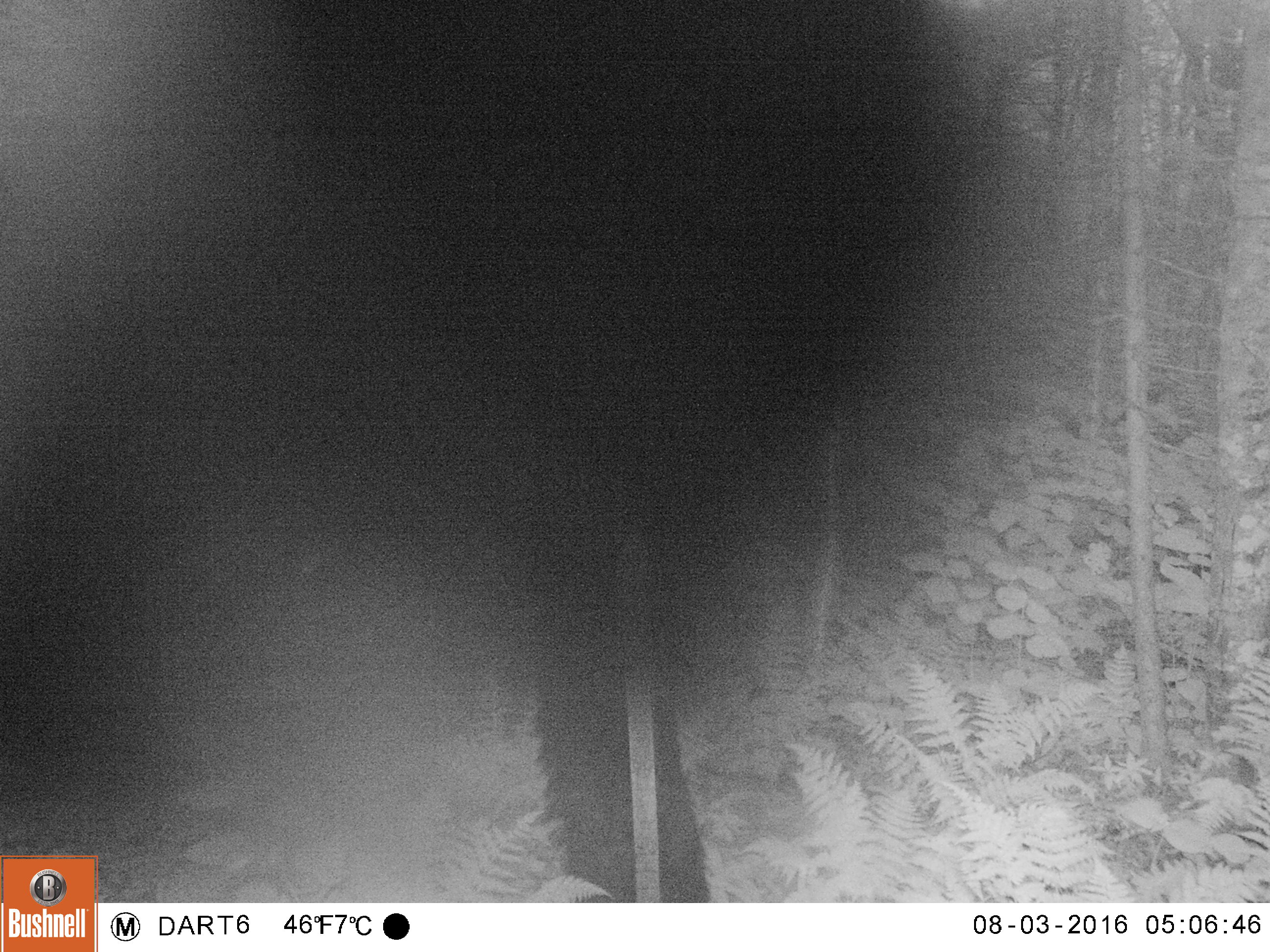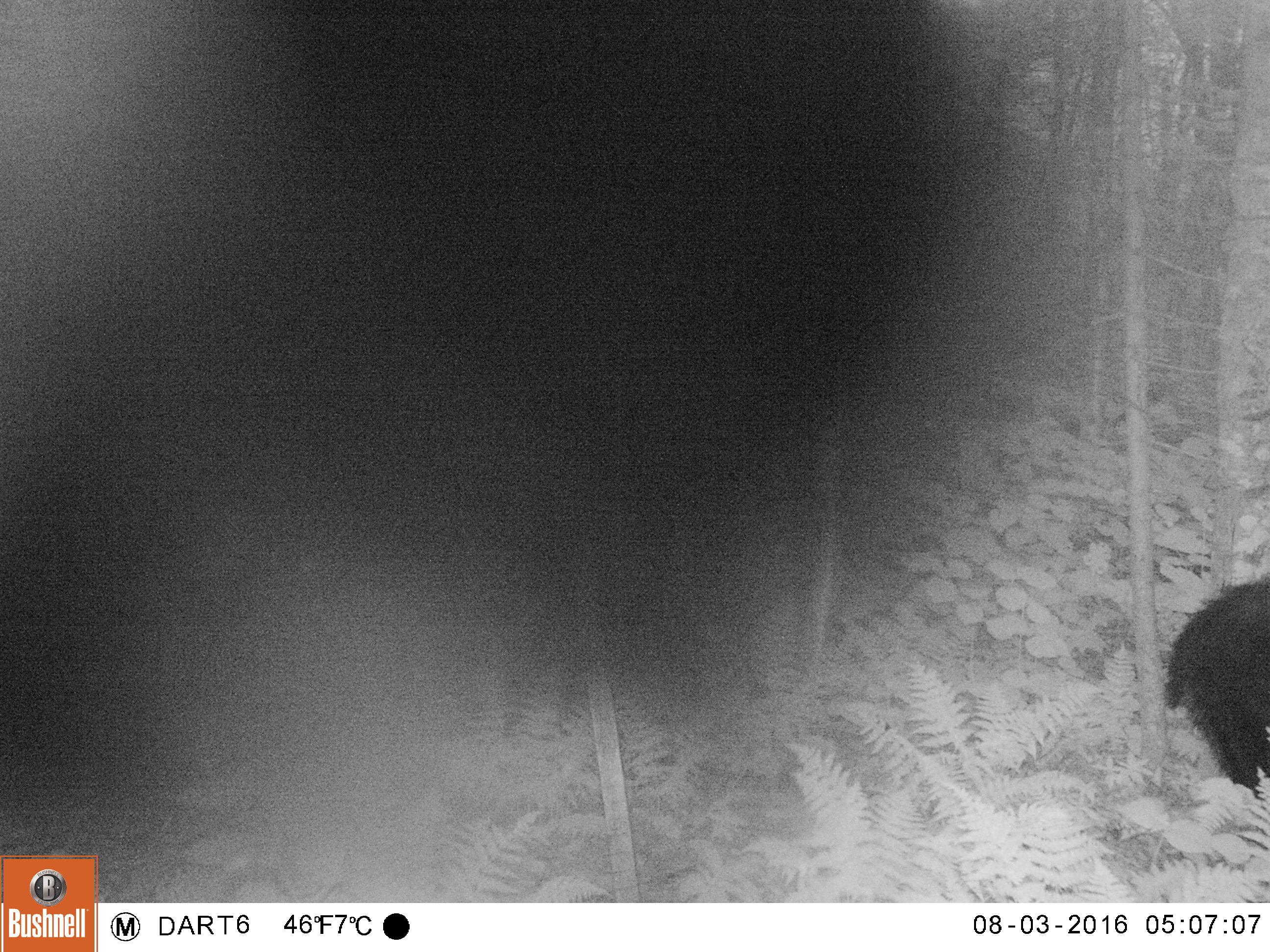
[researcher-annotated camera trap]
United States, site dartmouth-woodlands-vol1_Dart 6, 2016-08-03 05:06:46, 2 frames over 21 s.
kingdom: Animalia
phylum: Chordata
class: Mammalia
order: Carnivora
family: Ursidae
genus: Ursus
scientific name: Ursus americanus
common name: black bear